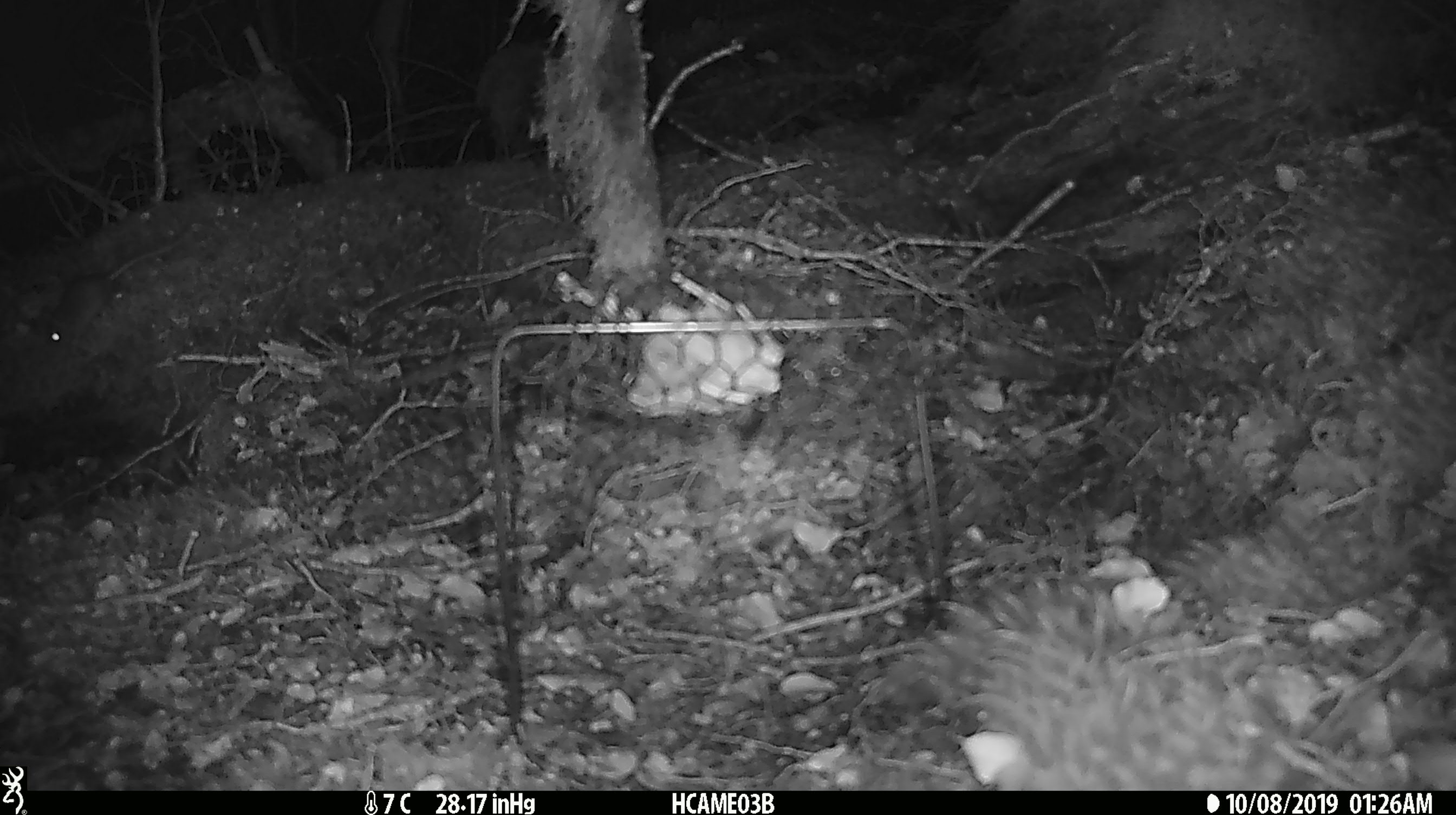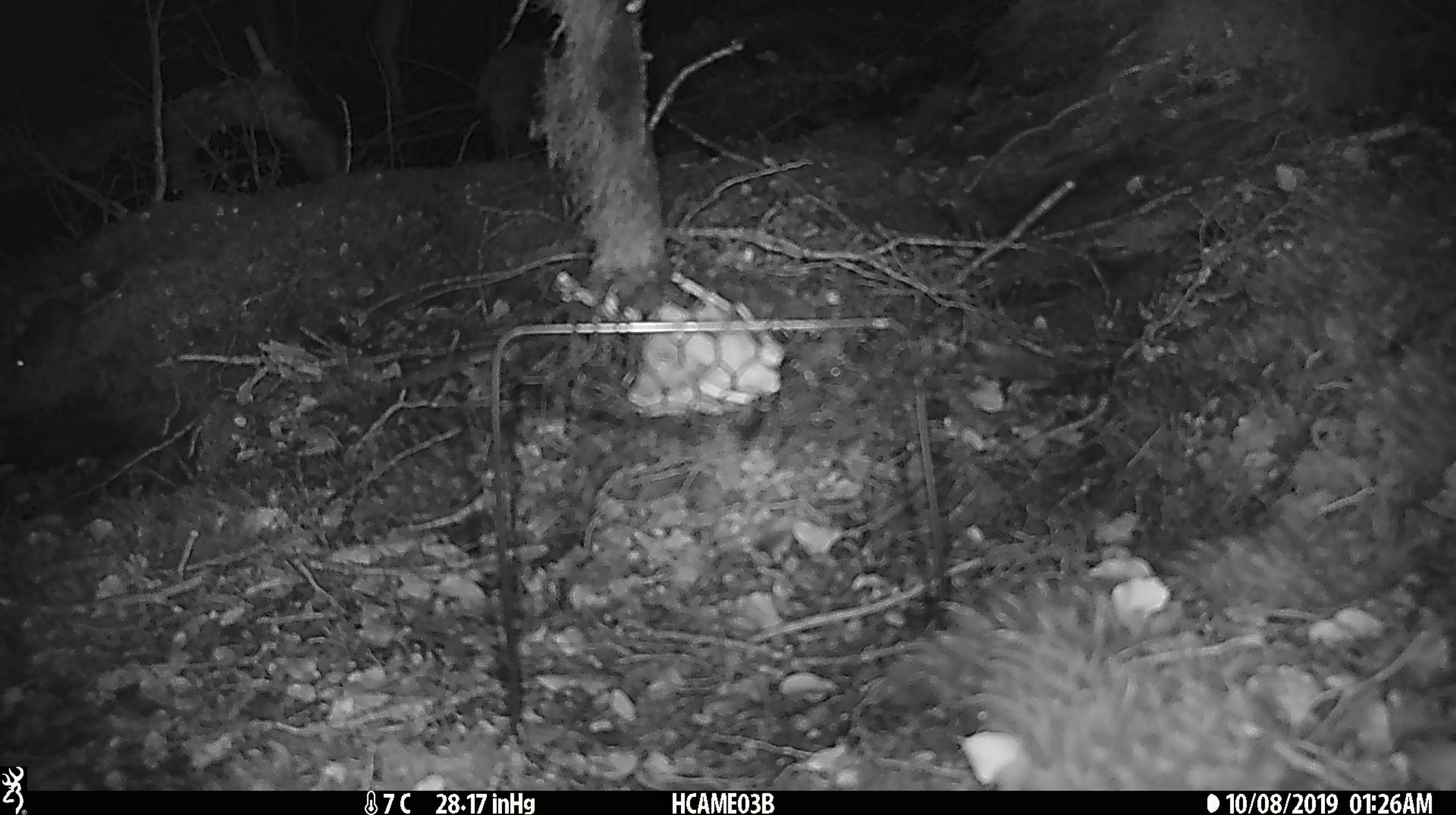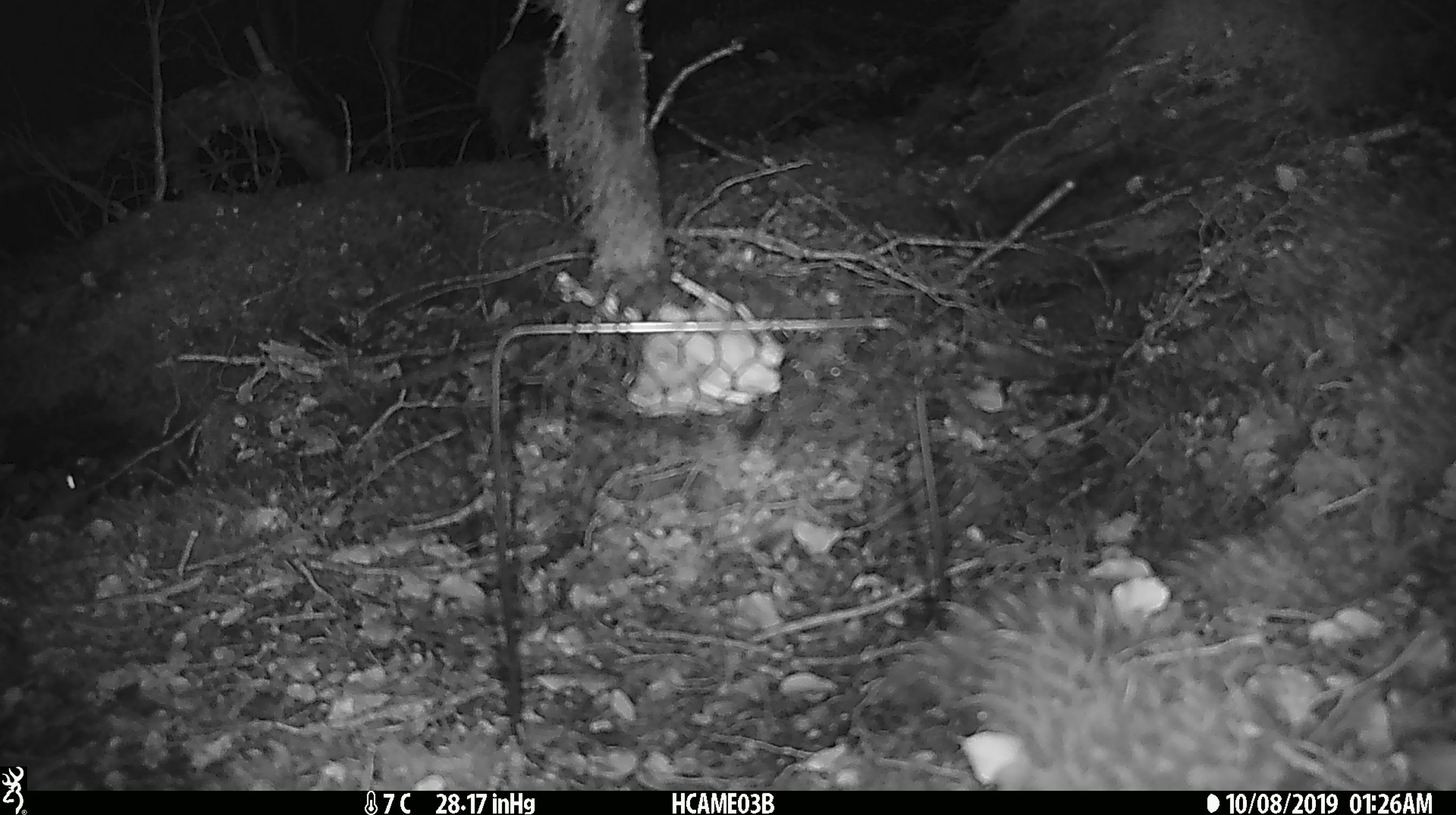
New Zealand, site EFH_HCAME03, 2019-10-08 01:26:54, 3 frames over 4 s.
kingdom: Animalia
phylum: Chordata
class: Mammalia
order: Rodentia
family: Muridae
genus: Mus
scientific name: Mus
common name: mouse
Mouse (Mus).